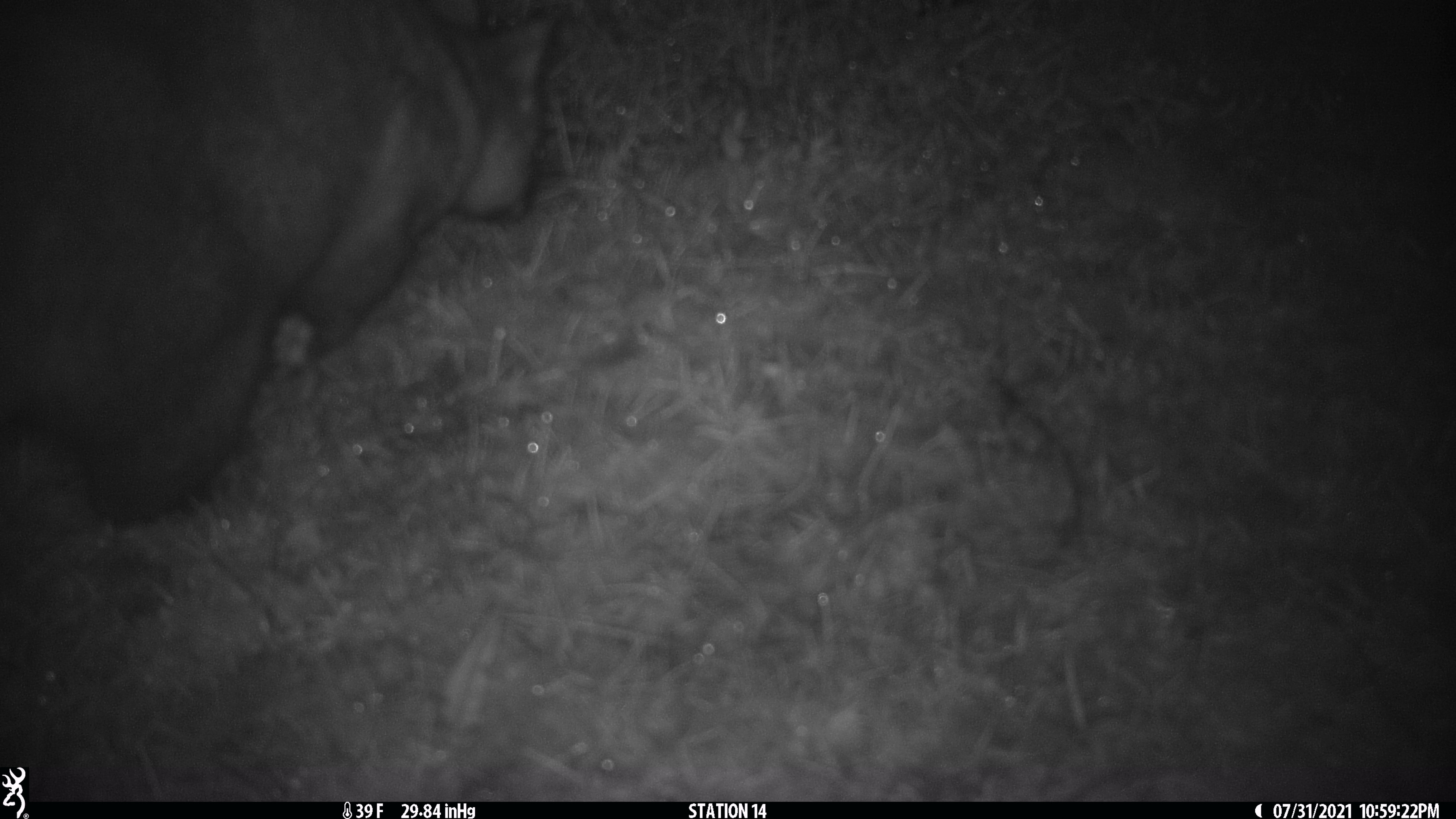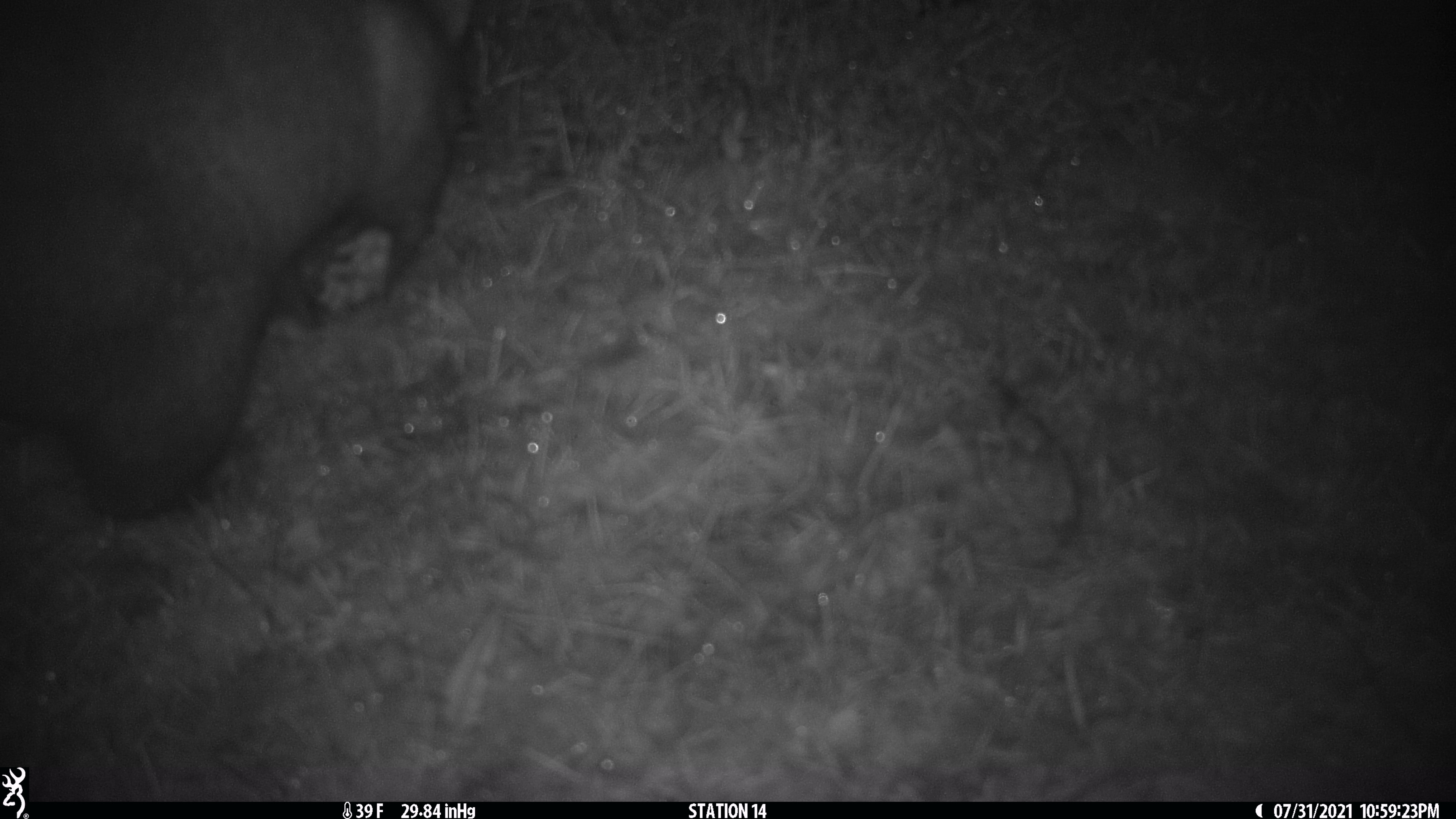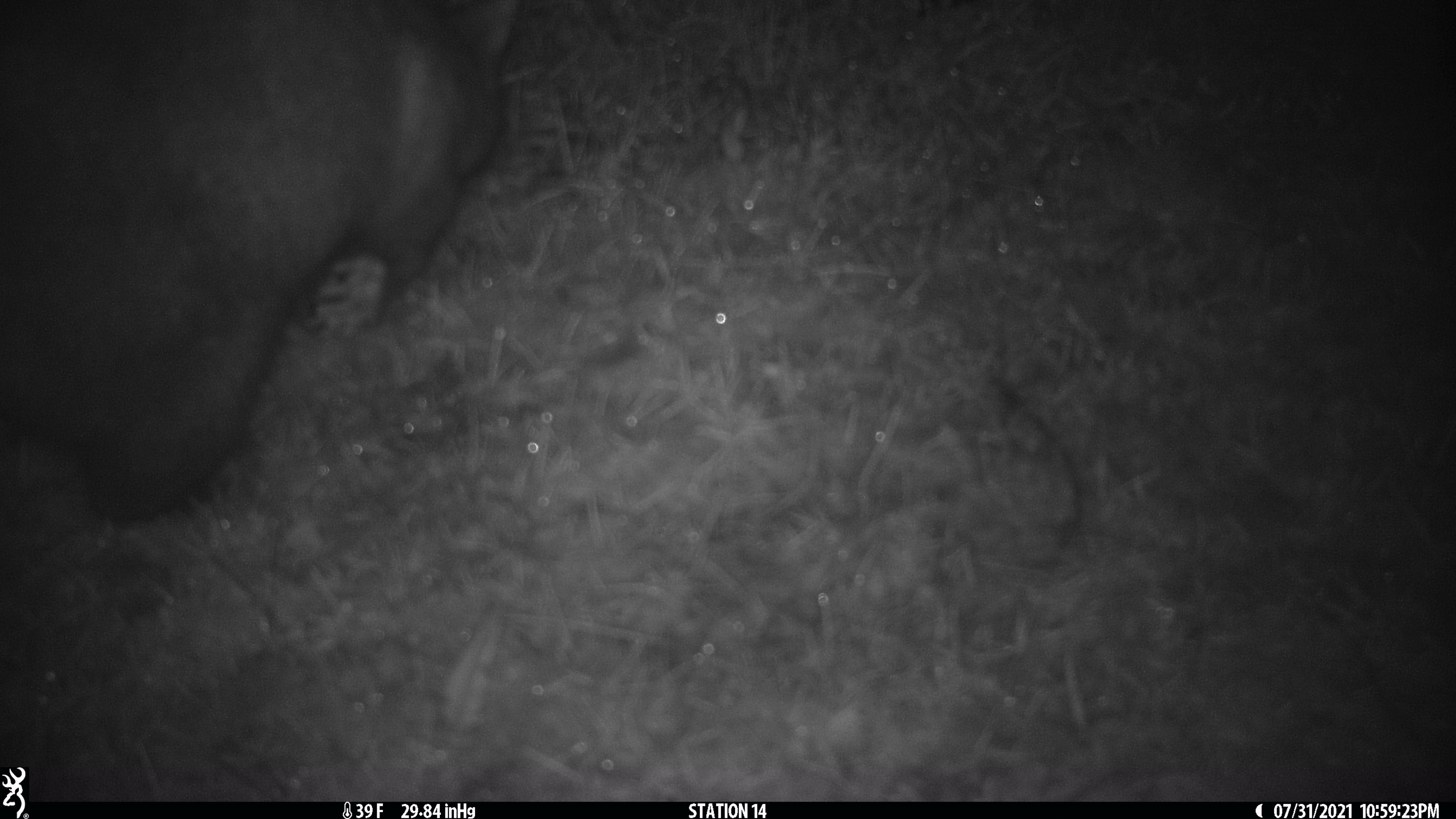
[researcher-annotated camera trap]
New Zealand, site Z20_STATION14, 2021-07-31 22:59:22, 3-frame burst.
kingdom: Animalia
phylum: Chordata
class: Mammalia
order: Diprotodontia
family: Phalangeridae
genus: Trichosurus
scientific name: Trichosurus vulpecula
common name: common brushtail possum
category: possum